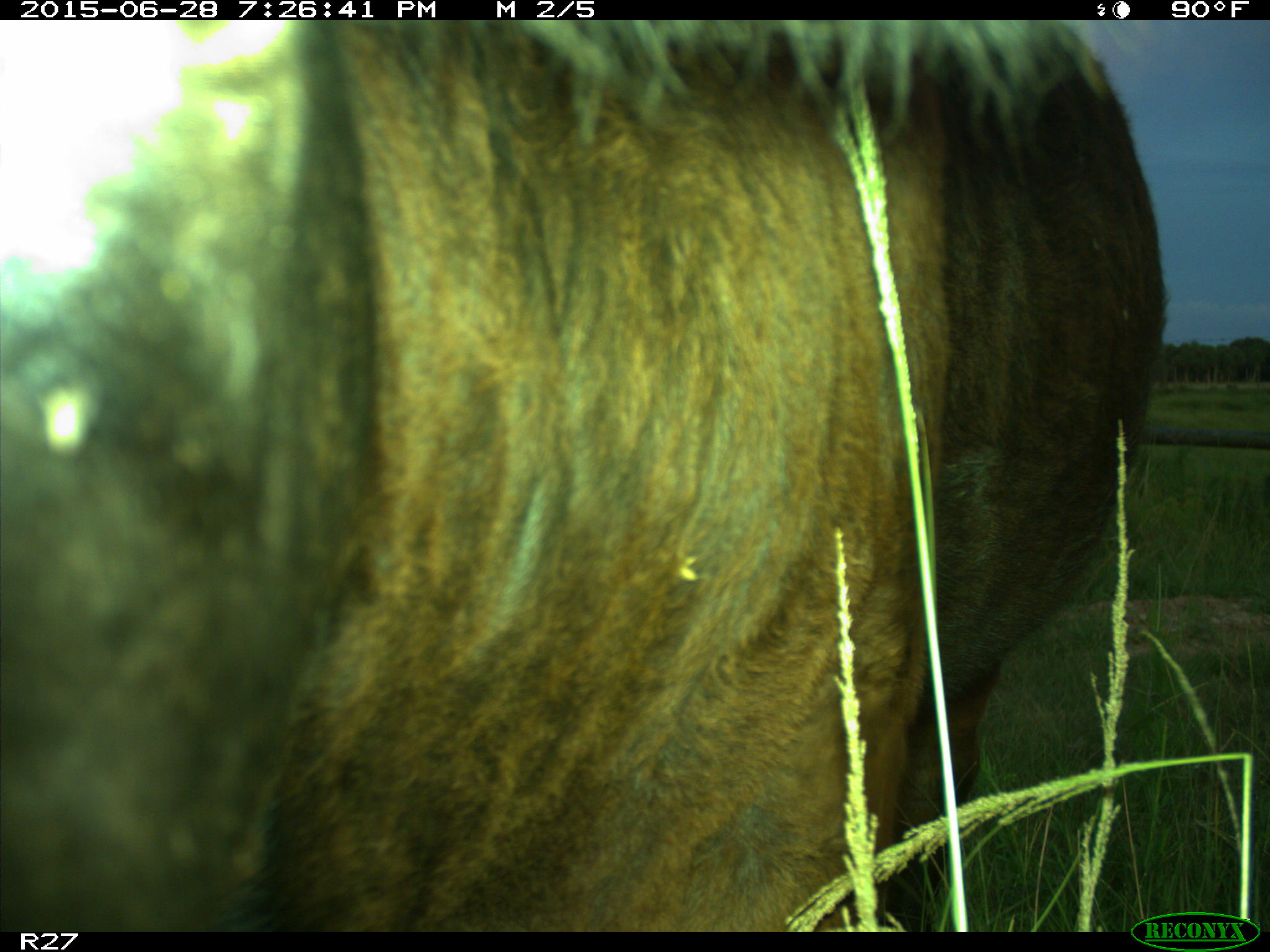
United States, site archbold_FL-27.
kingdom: Animalia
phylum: Chordata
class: Mammalia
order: Artiodactyla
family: Bovidae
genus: Bos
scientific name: Bos taurus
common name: domestic cow